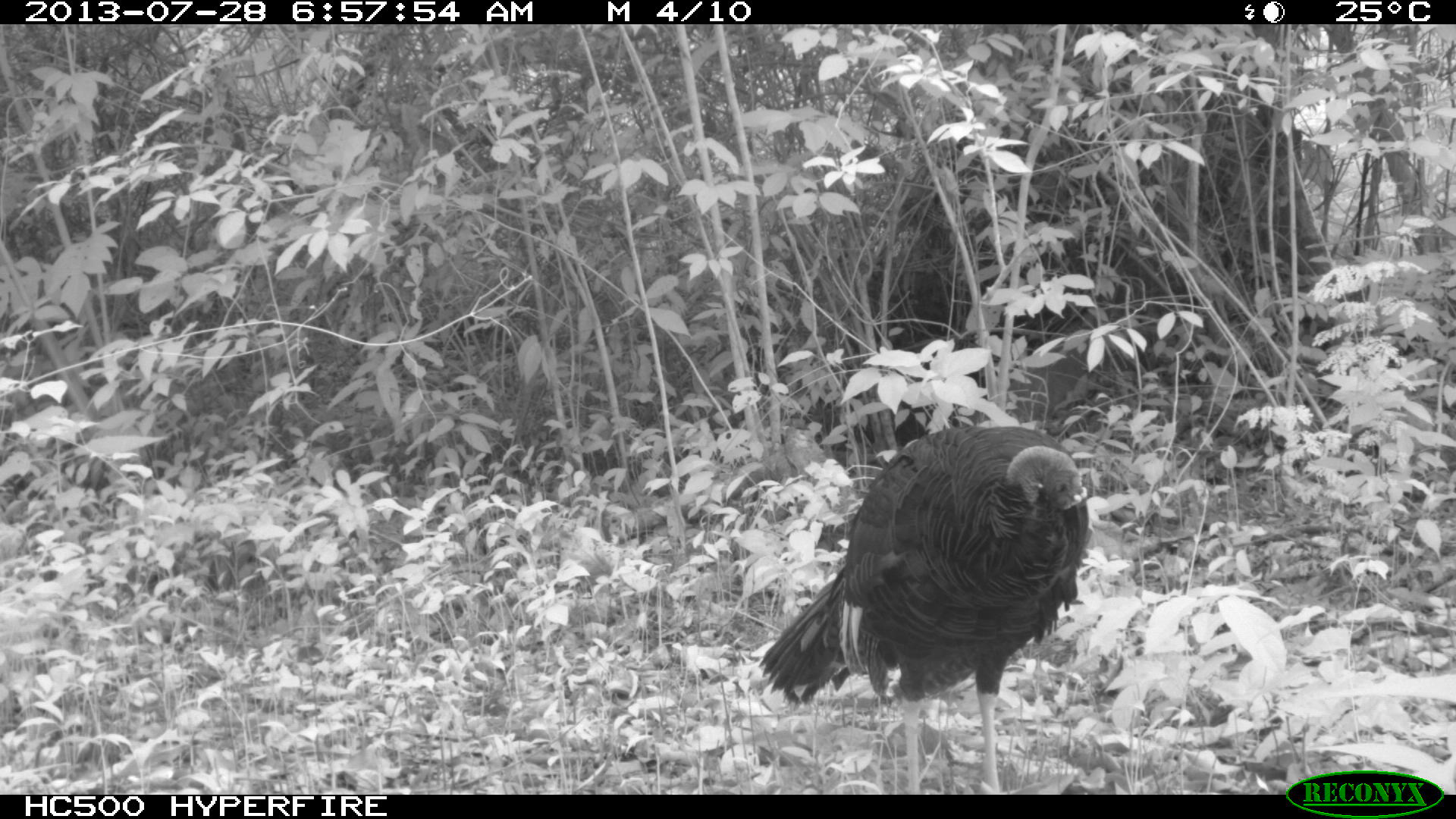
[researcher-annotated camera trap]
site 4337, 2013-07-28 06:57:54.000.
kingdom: Animalia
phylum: Chordata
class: Aves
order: Galliformes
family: Phasianidae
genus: Meleagris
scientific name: Meleagris ocellata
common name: ocellated turkey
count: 1